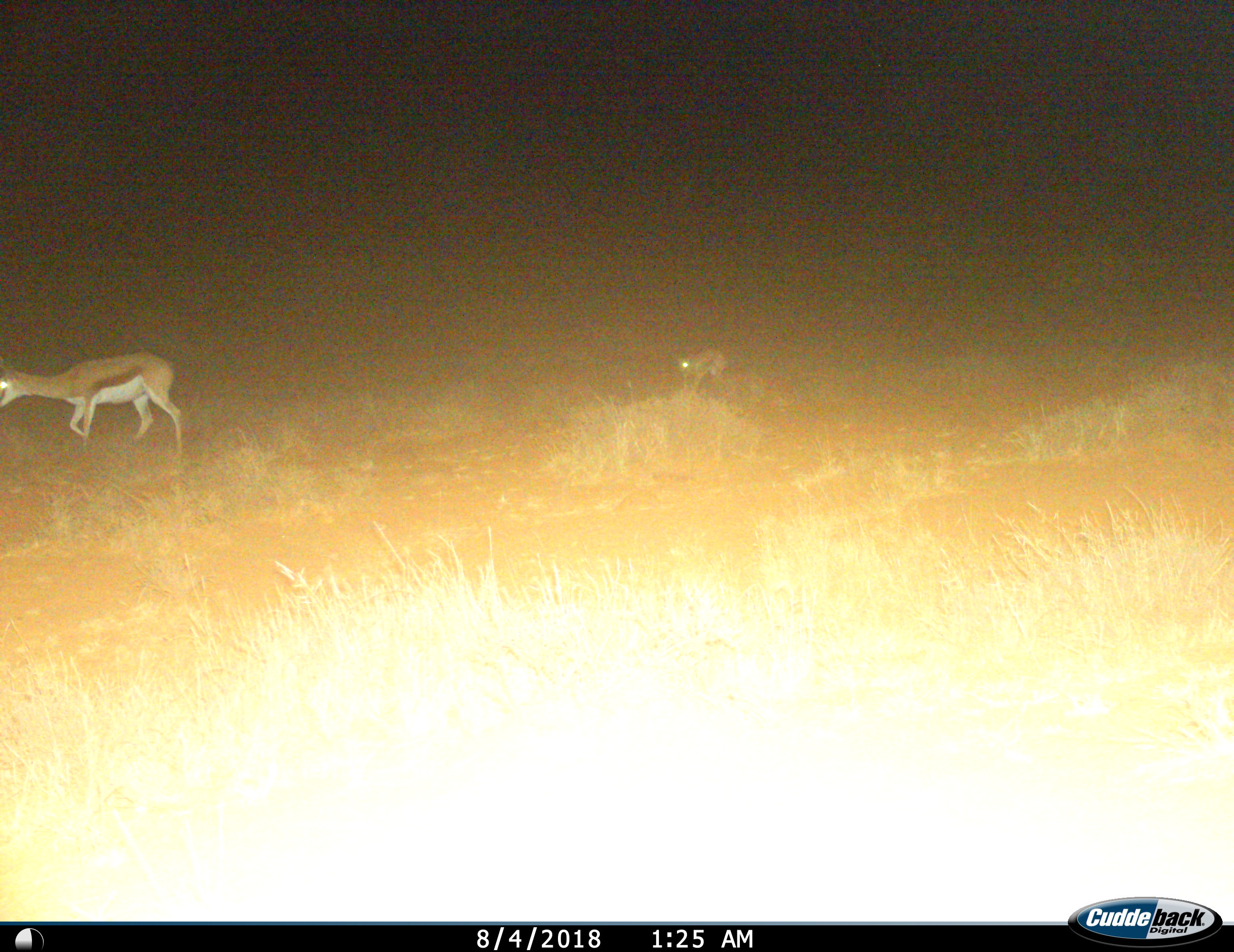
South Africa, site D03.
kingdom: Animalia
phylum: Chordata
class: Mammalia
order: Artiodactyla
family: Bovidae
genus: Antidorcas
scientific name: Antidorcas marsupialis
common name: springbok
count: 2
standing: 12%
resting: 0%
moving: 88%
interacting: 0%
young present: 50%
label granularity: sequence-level